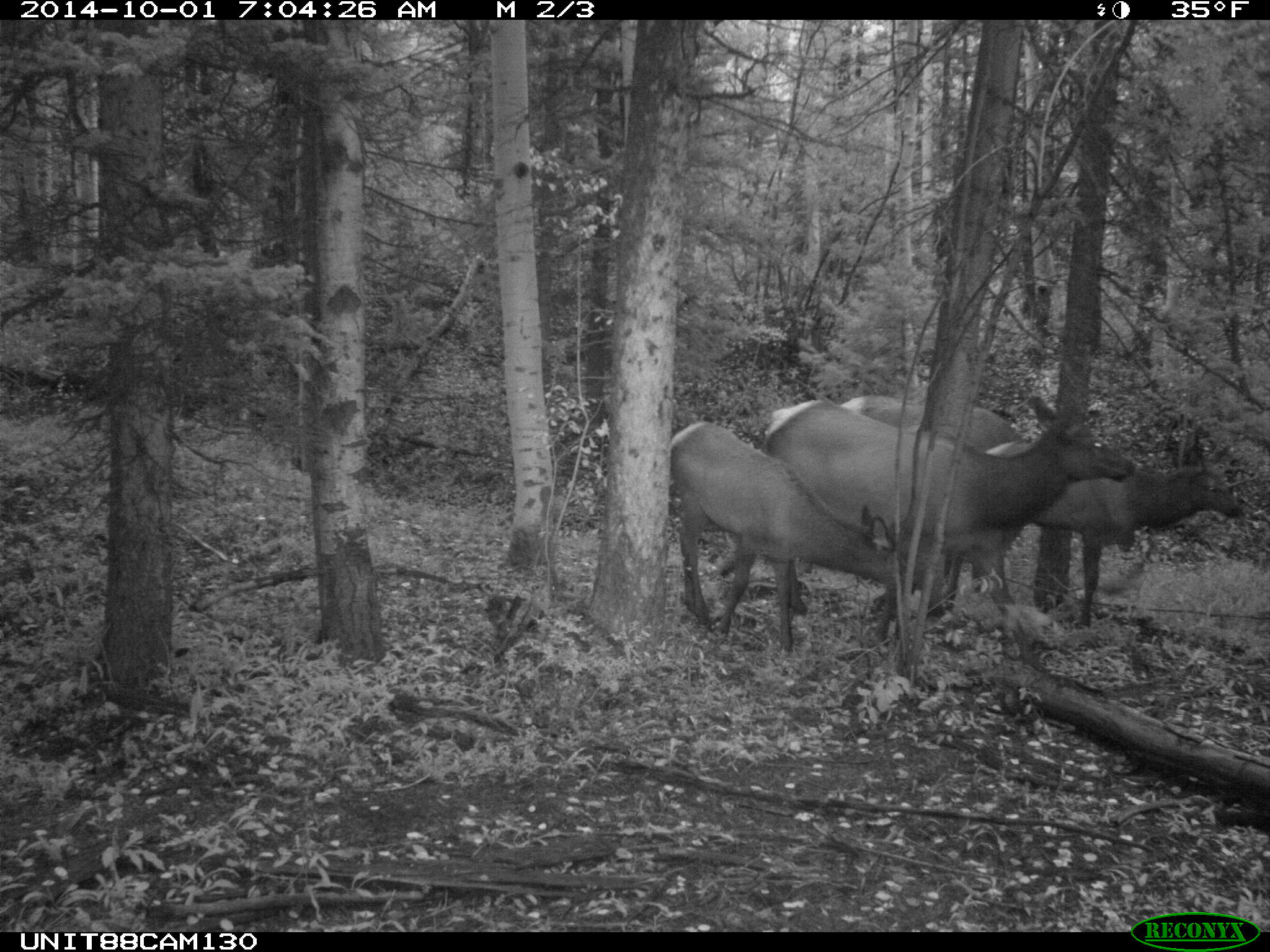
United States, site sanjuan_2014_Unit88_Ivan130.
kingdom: Animalia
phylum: Chordata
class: Mammalia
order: Artiodactyla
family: Cervidae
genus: Cervus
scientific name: Cervus elaphus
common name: red deer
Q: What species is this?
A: Cervus elaphus (red deer).